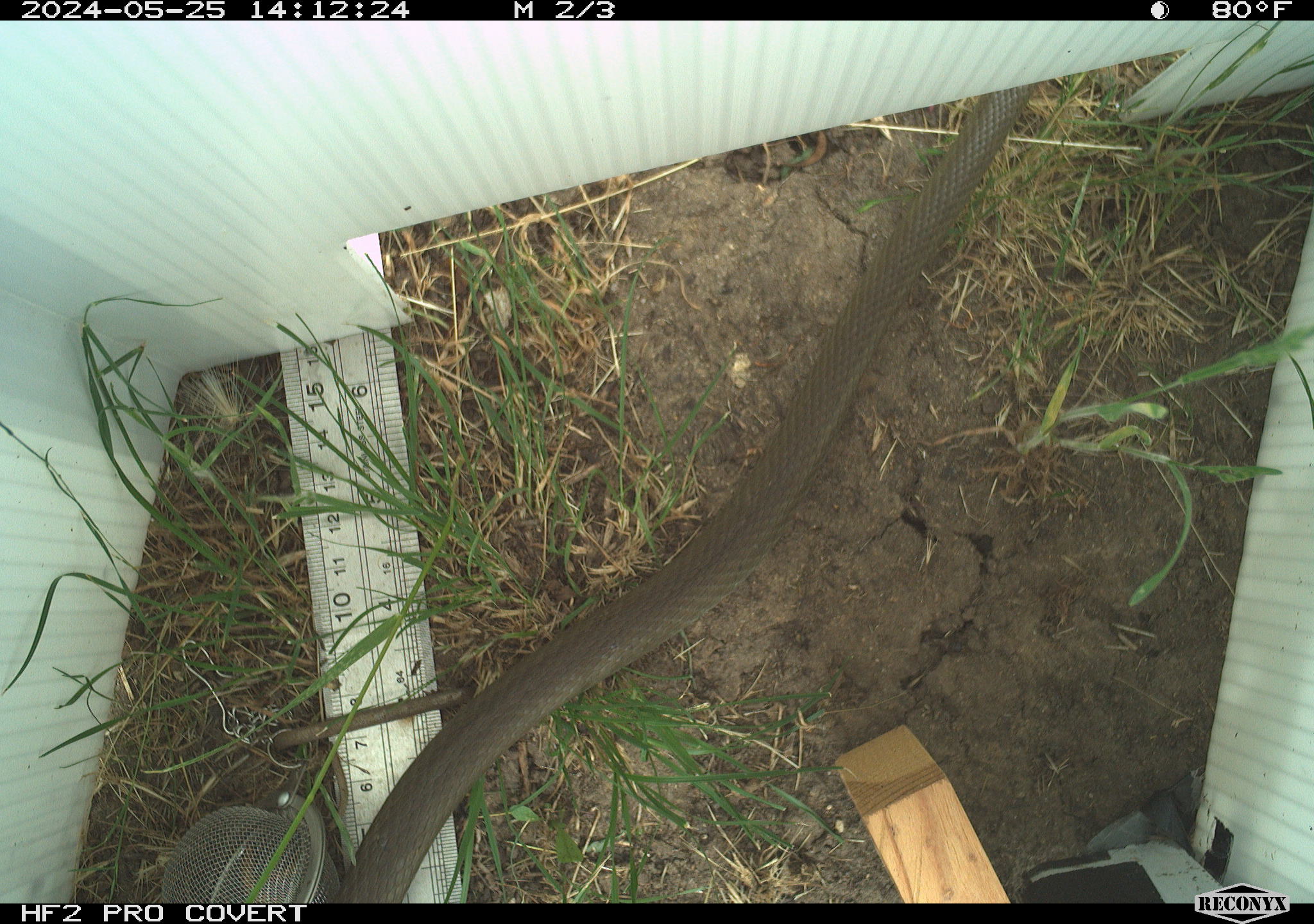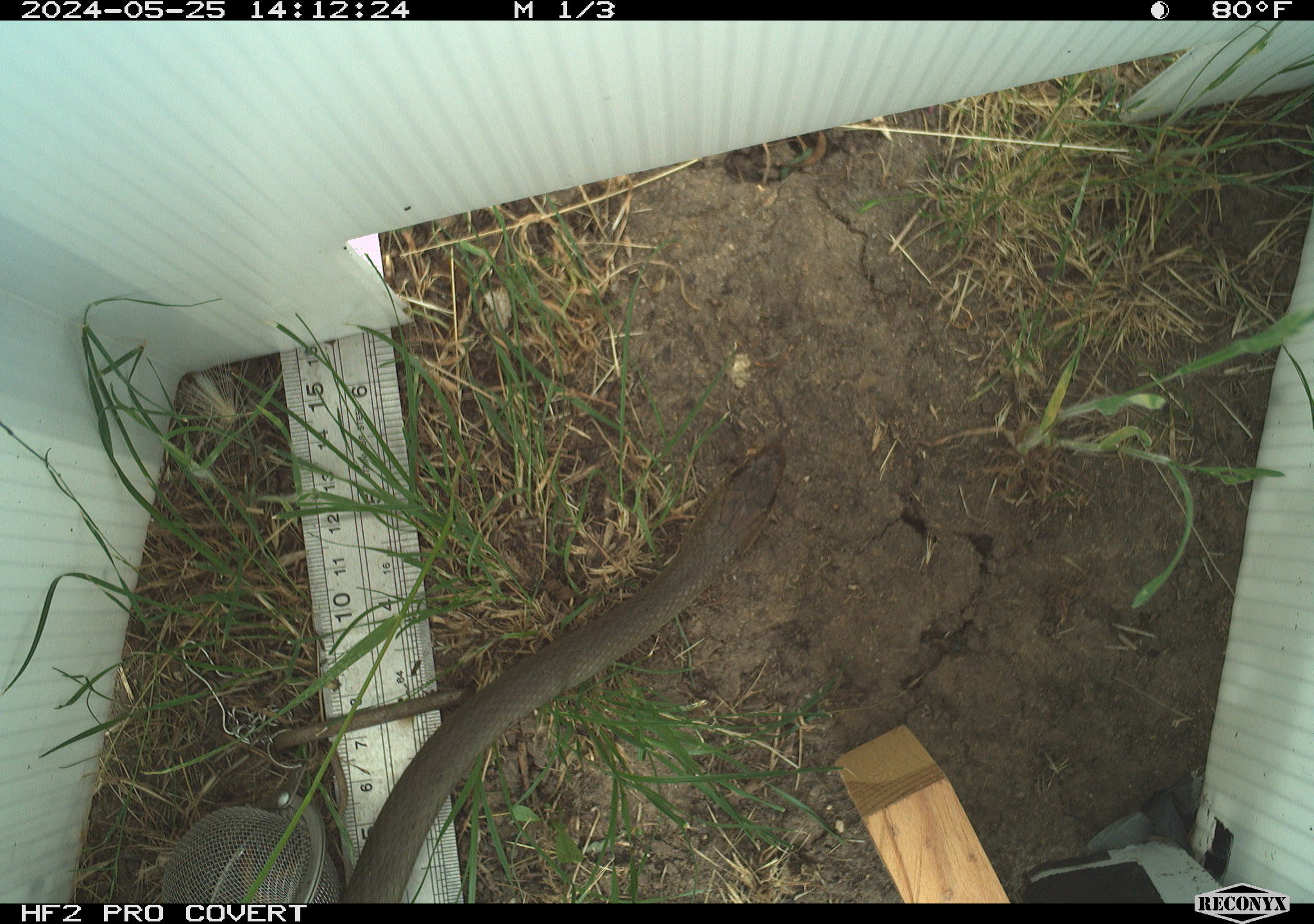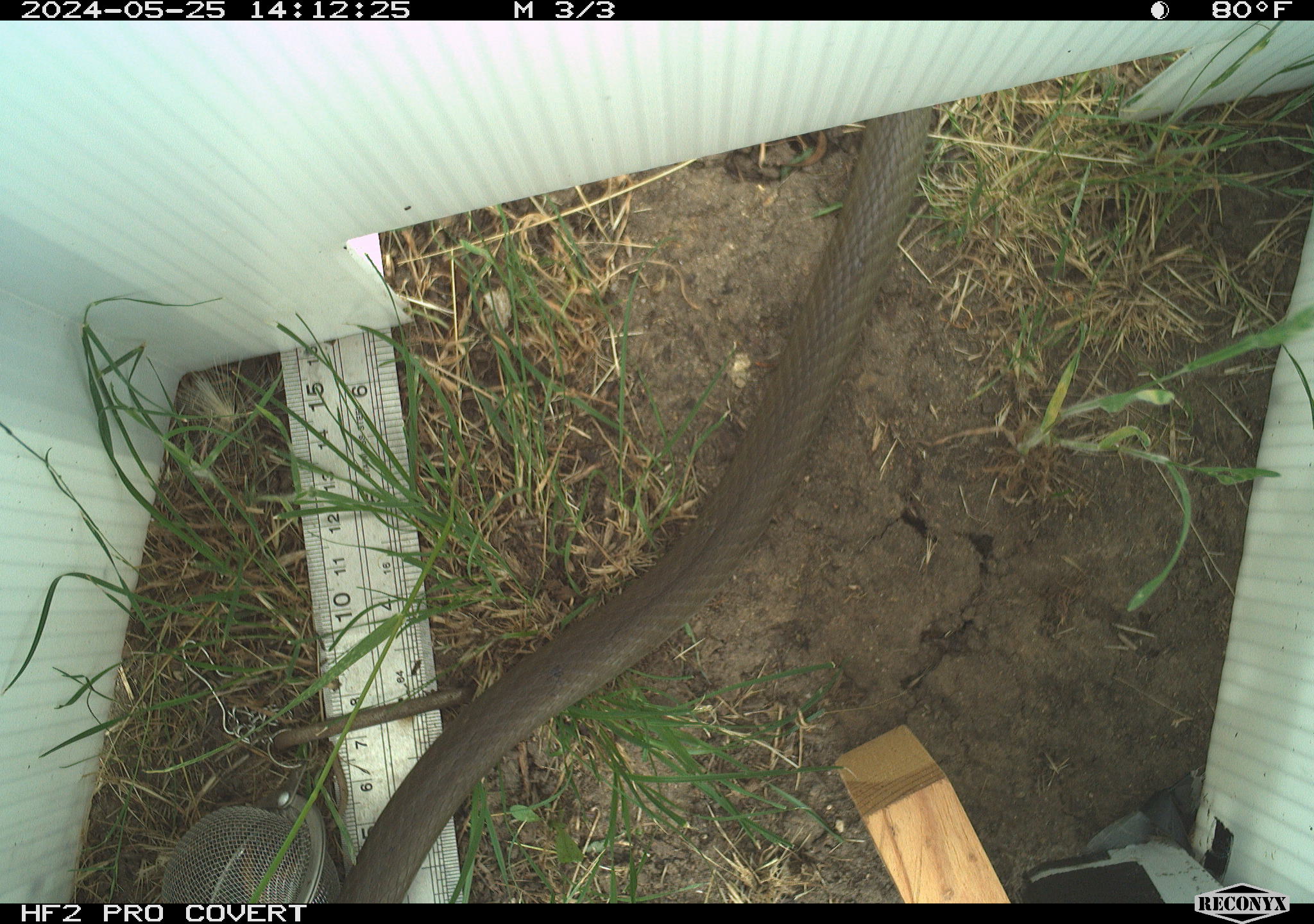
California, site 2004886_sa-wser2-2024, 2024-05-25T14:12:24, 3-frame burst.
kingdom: Animalia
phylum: Chordata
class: Reptilia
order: Squamata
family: Colubridae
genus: Coluber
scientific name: Coluber constrictor mormon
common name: western yellow-bellied racer